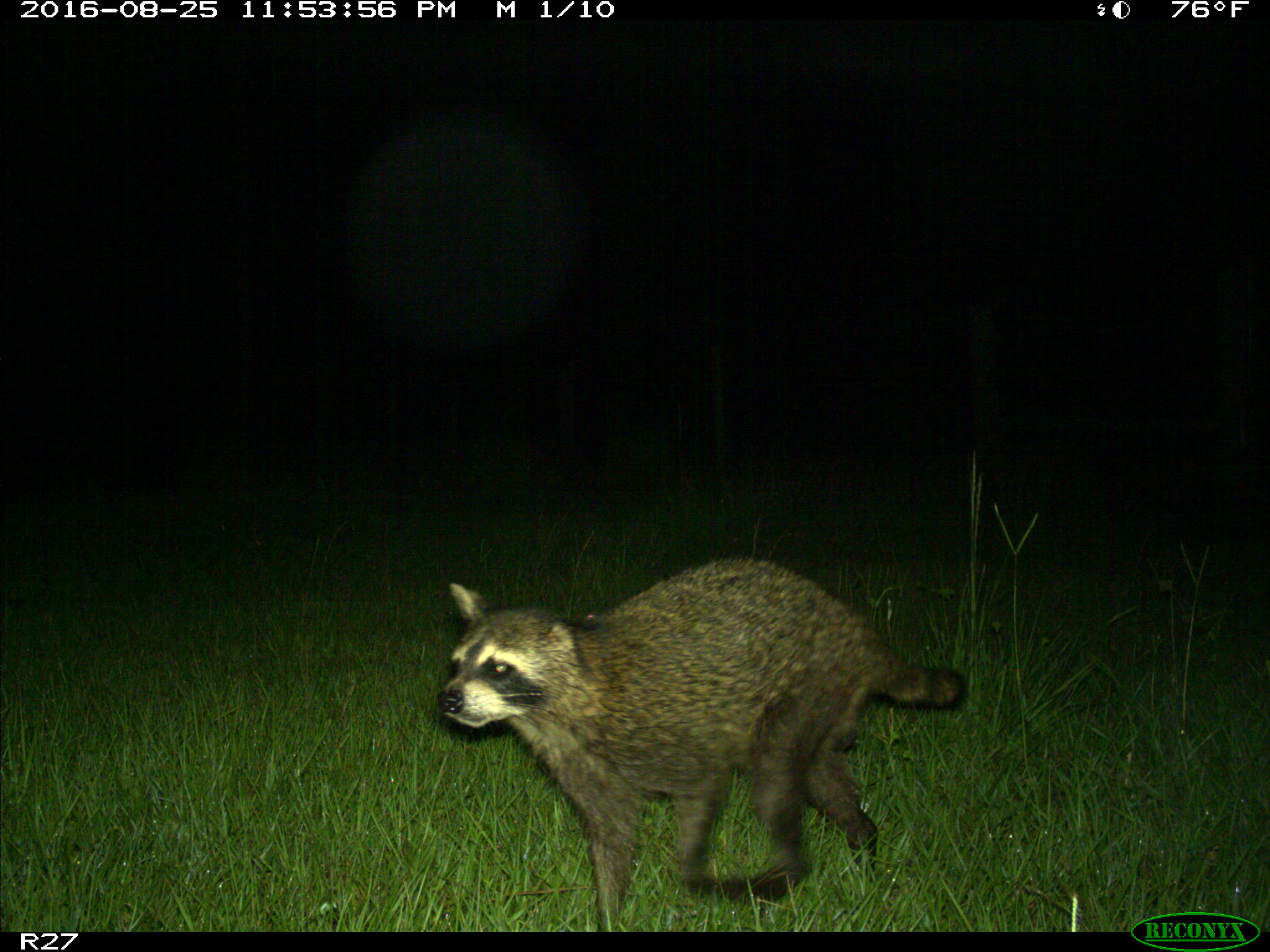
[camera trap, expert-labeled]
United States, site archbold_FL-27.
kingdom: Animalia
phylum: Chordata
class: Mammalia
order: Carnivora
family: Procyonidae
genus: Procyon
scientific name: Procyon lotor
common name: common raccoon